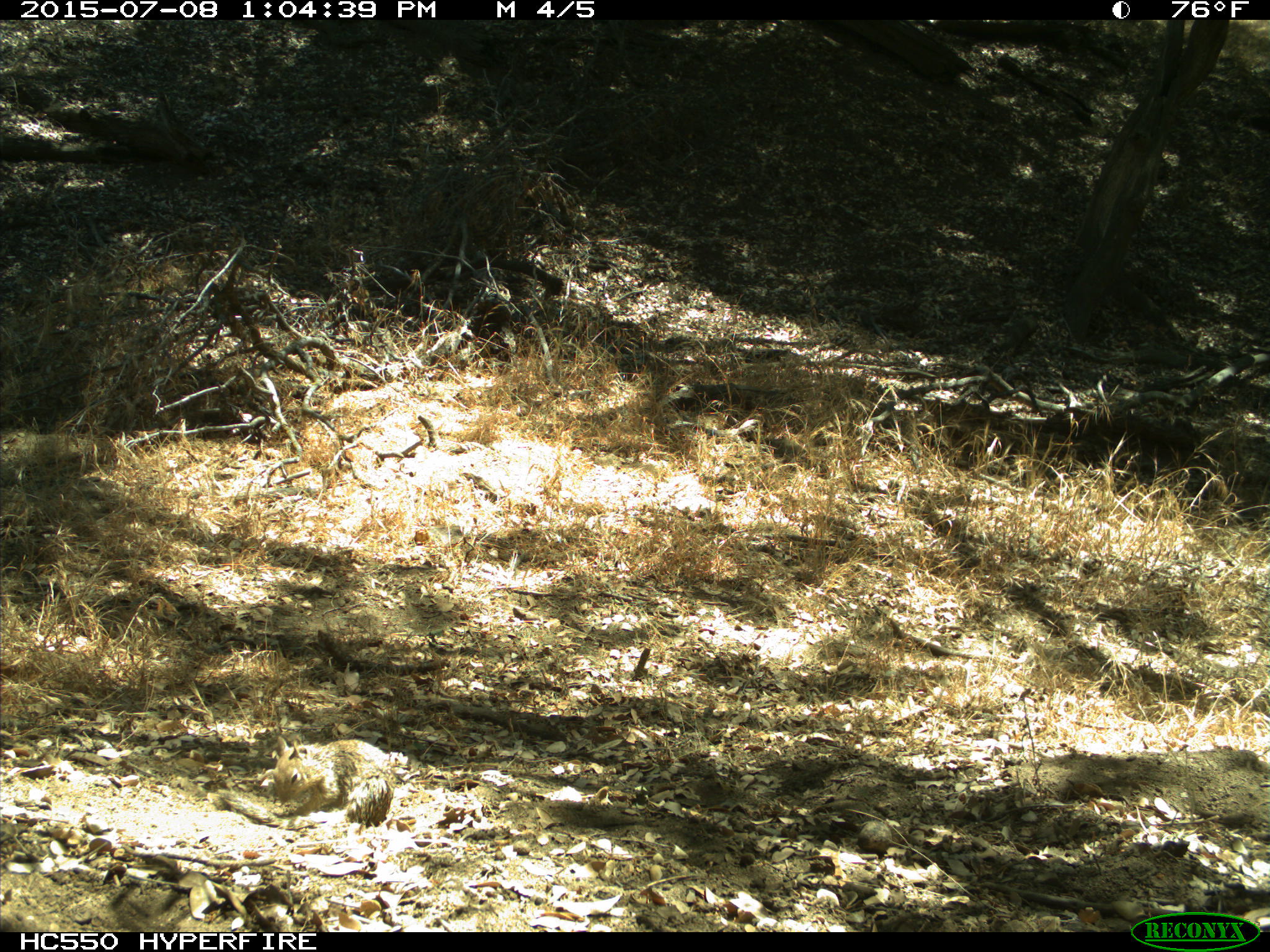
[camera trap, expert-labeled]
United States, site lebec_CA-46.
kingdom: Animalia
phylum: Chordata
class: Mammalia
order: Rodentia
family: Sciuridae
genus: Otospermophilus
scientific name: Otospermophilus beecheyi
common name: california ground squirrel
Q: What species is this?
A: Otospermophilus beecheyi (california ground squirrel).